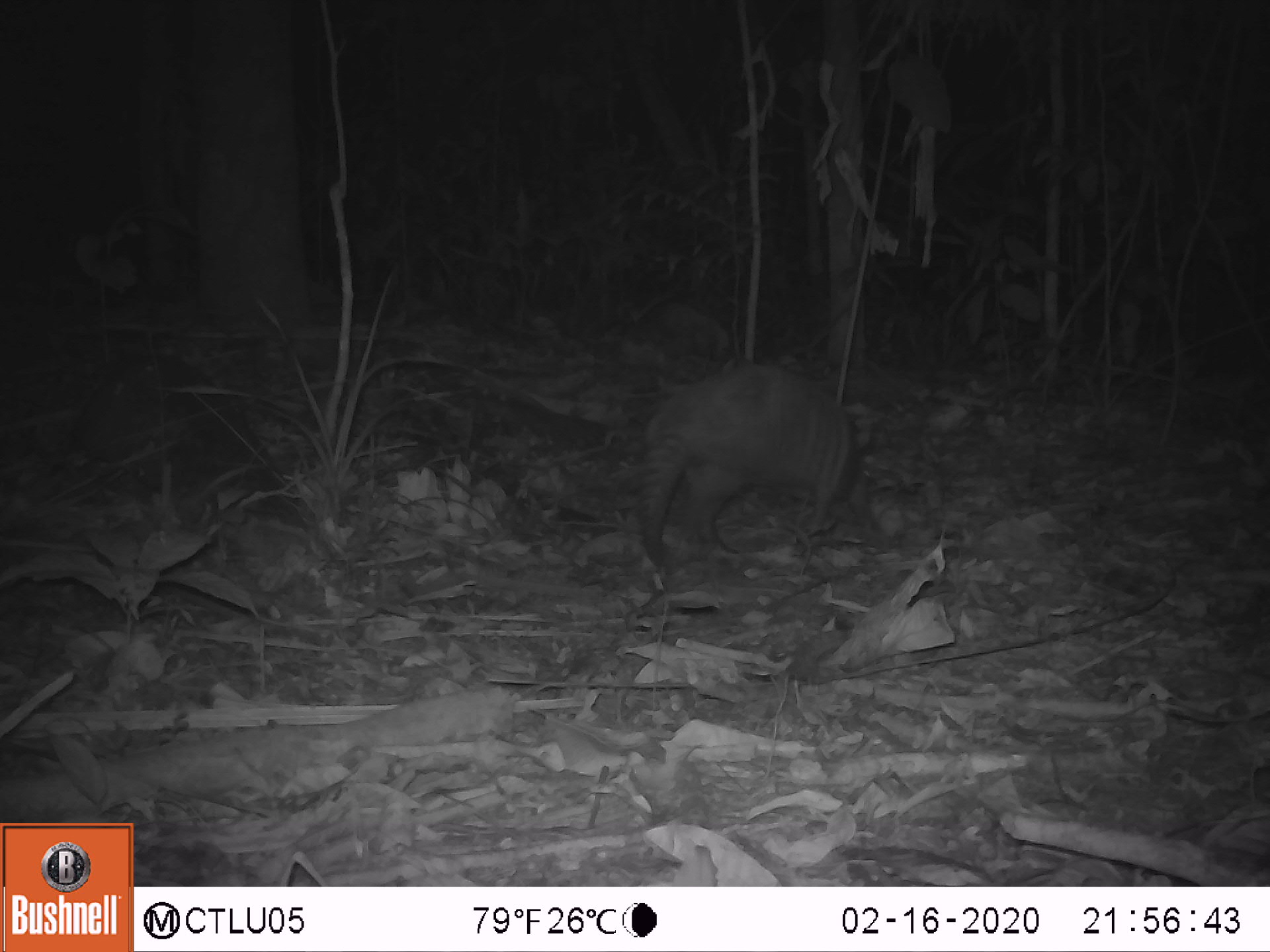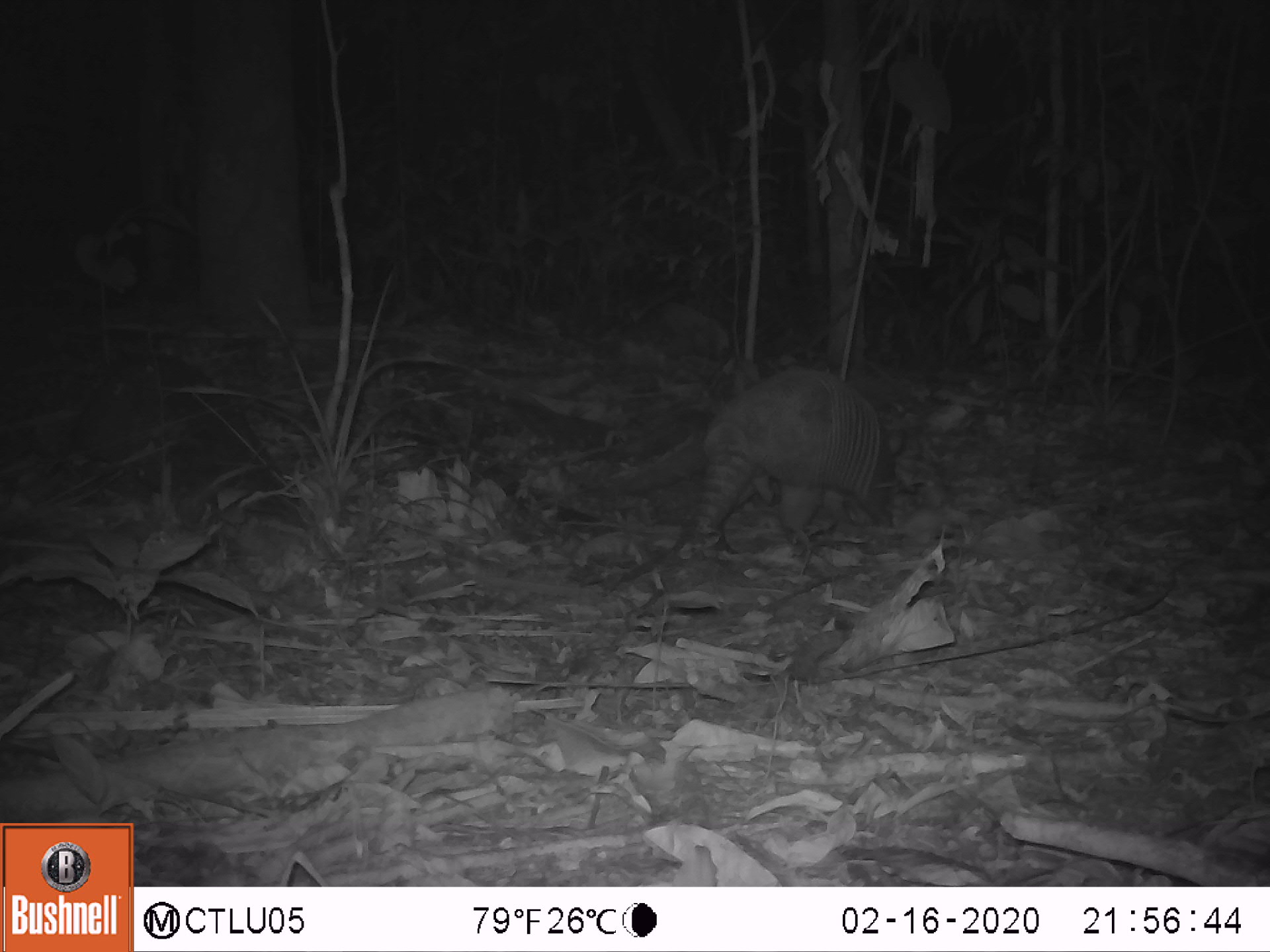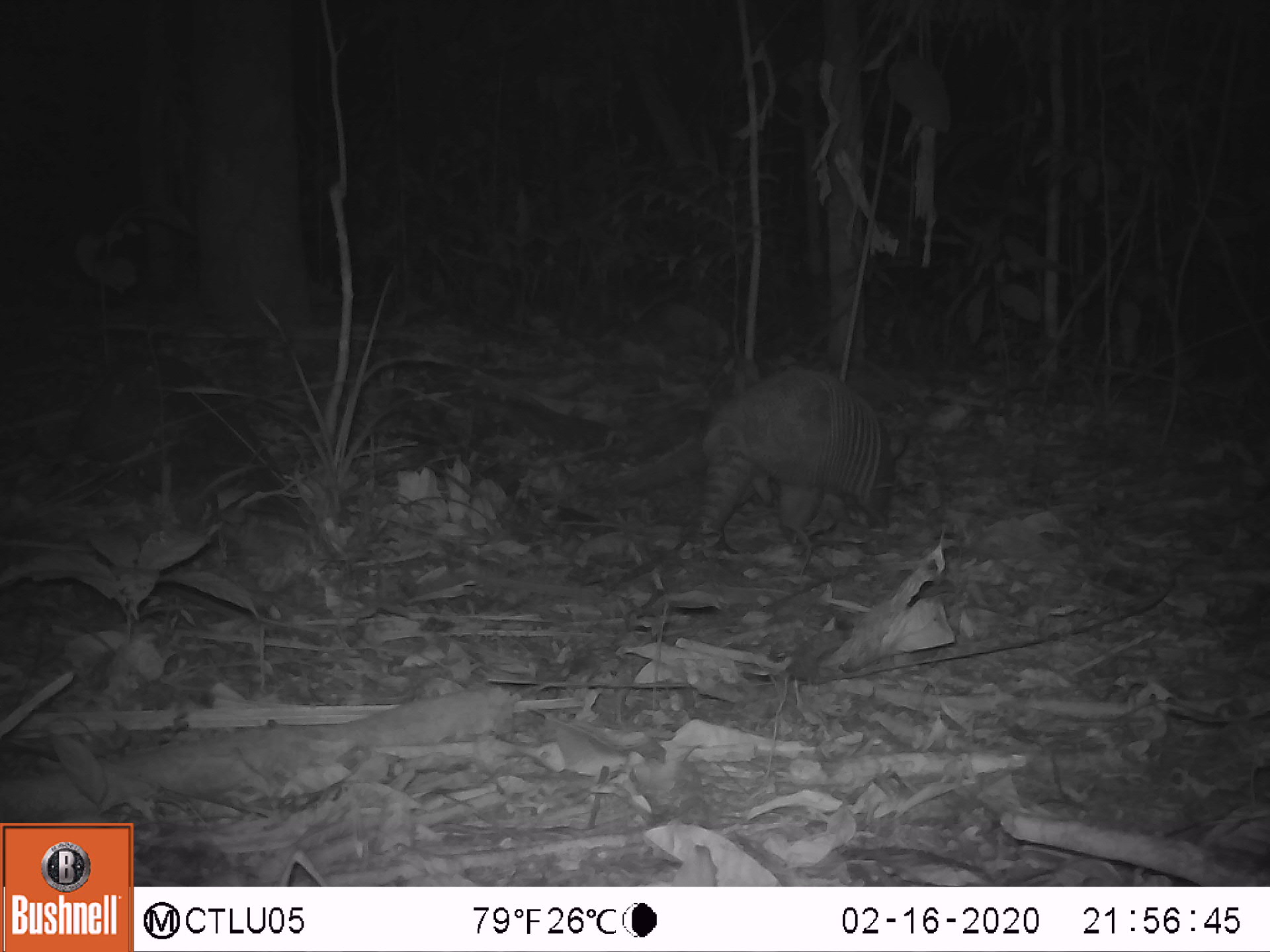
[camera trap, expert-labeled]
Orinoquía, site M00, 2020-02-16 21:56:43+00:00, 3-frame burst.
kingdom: Animalia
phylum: Chordata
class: Mammalia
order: Cingulata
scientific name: Cingulata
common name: armadillo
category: unknown armadillo